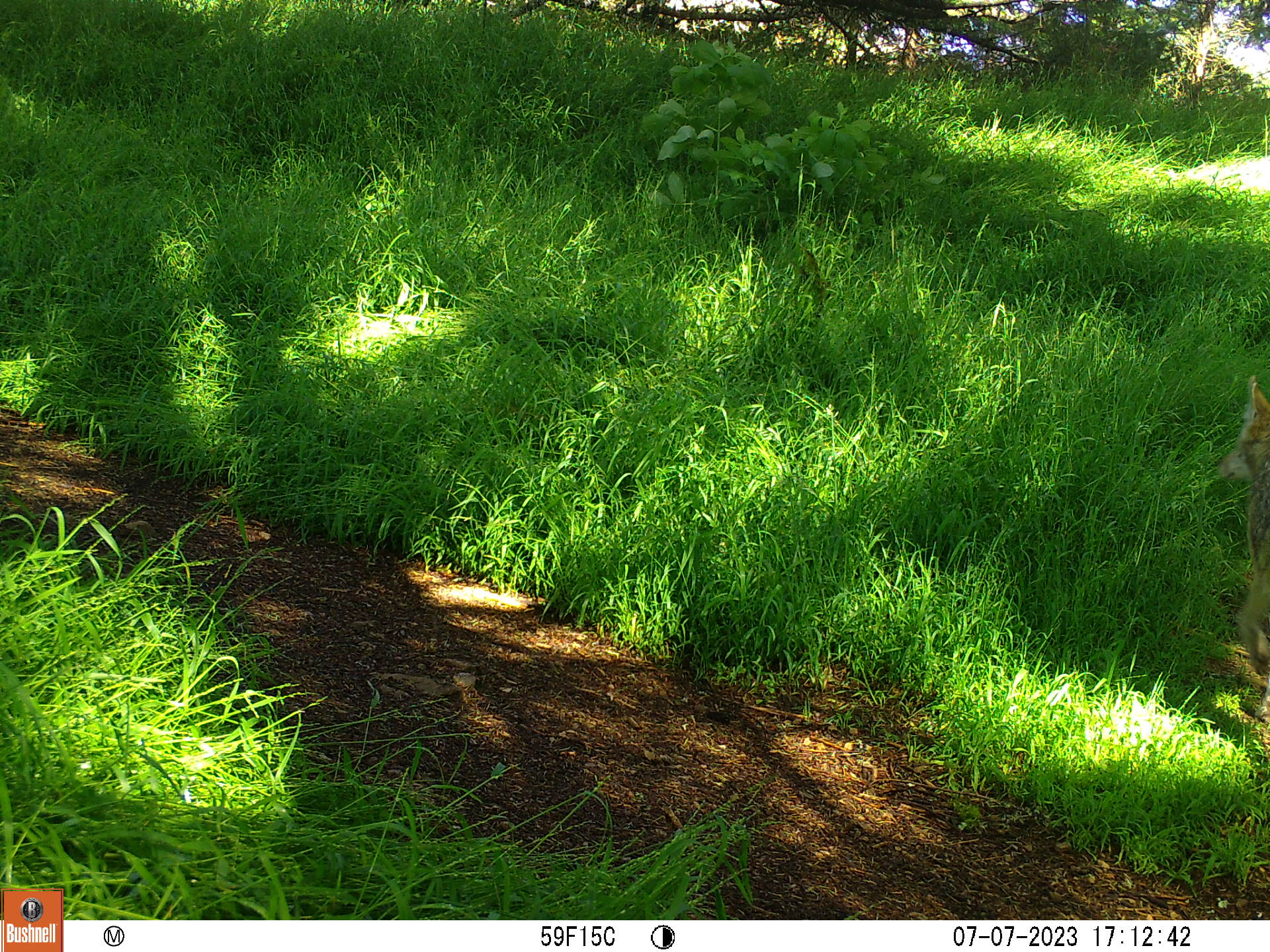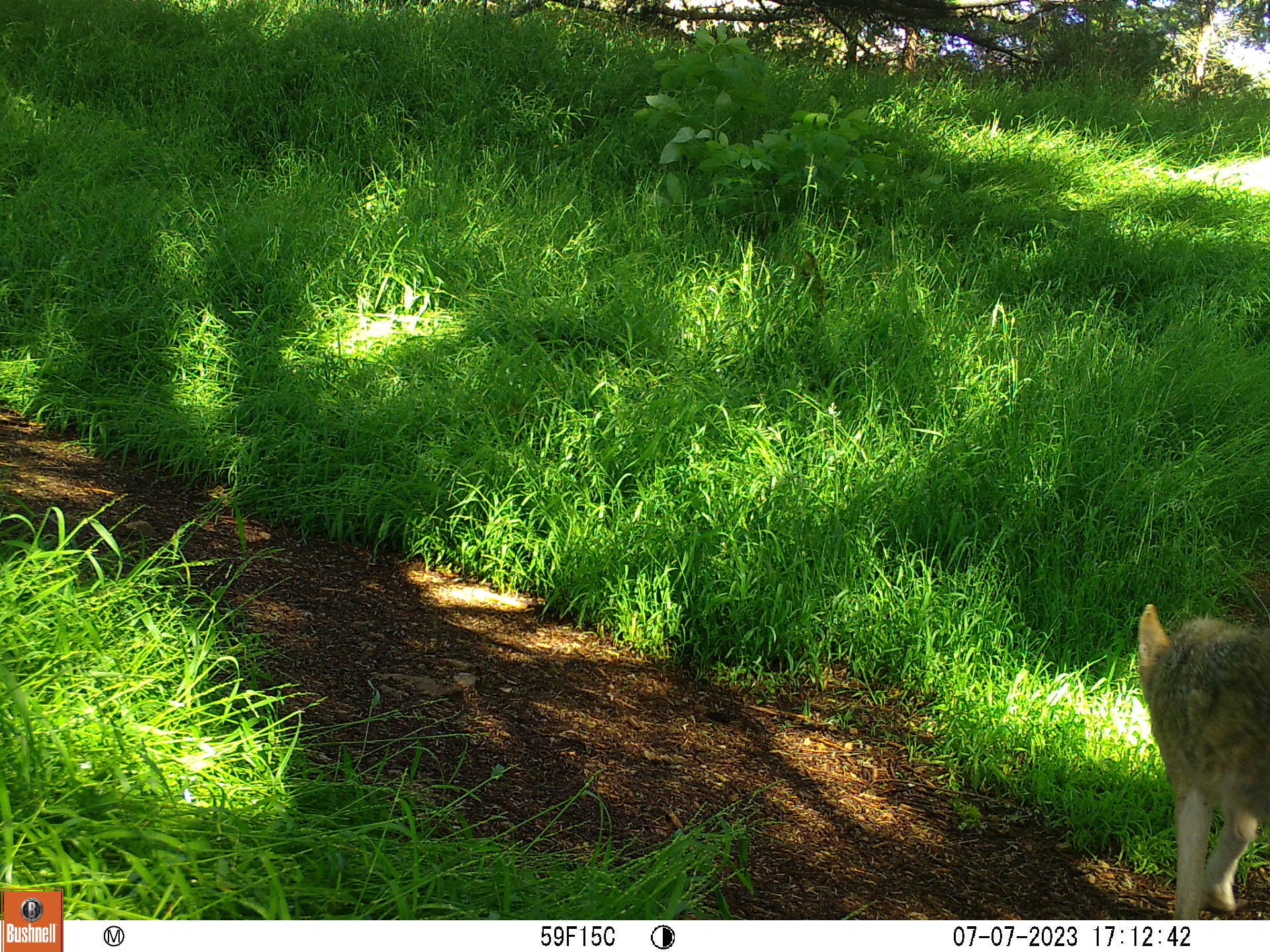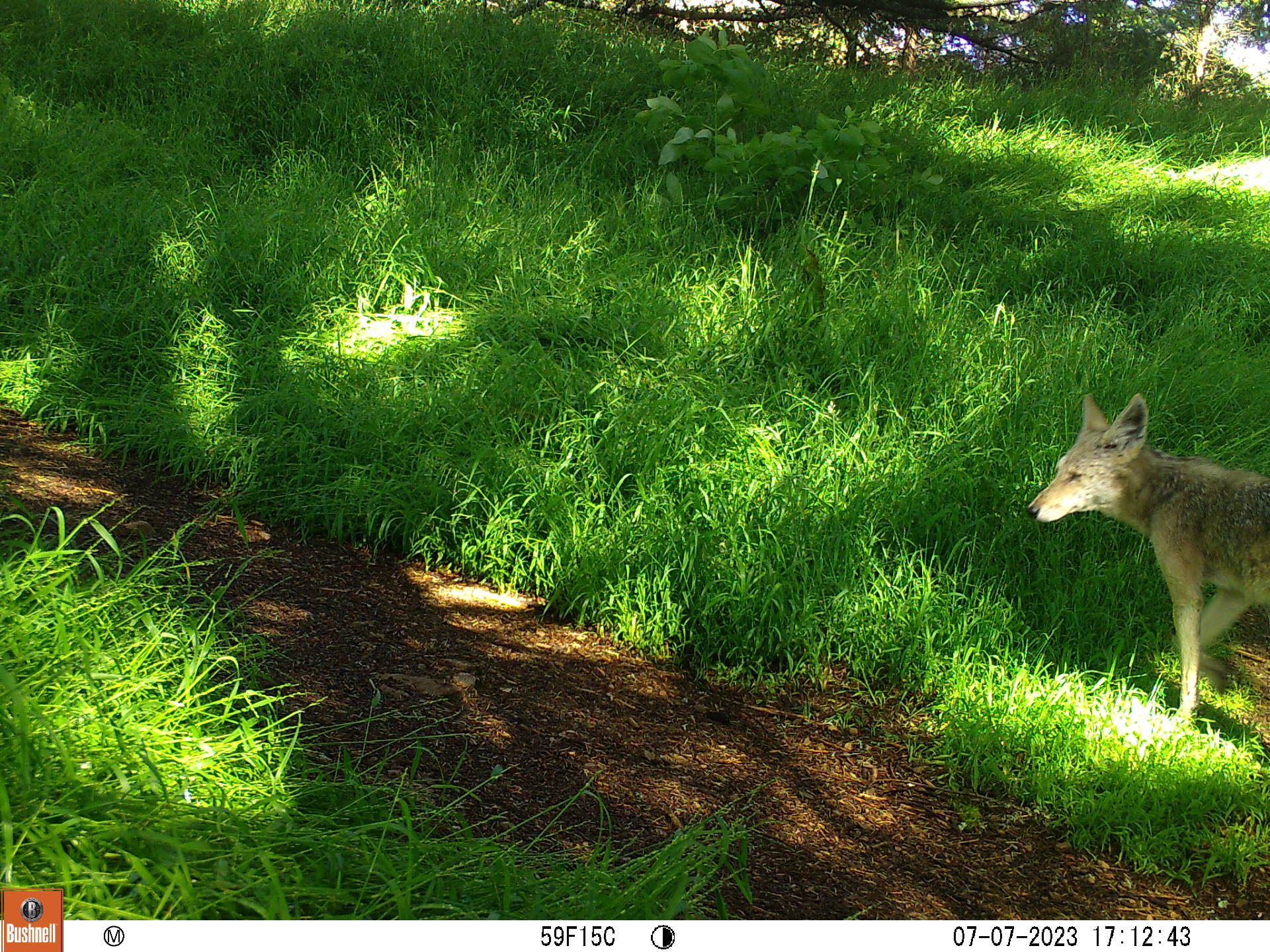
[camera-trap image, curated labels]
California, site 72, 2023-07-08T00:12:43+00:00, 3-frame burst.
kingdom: Animalia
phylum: Chordata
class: Mammalia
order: Carnivora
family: Canidae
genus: Canis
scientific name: Canis latrans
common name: coyote